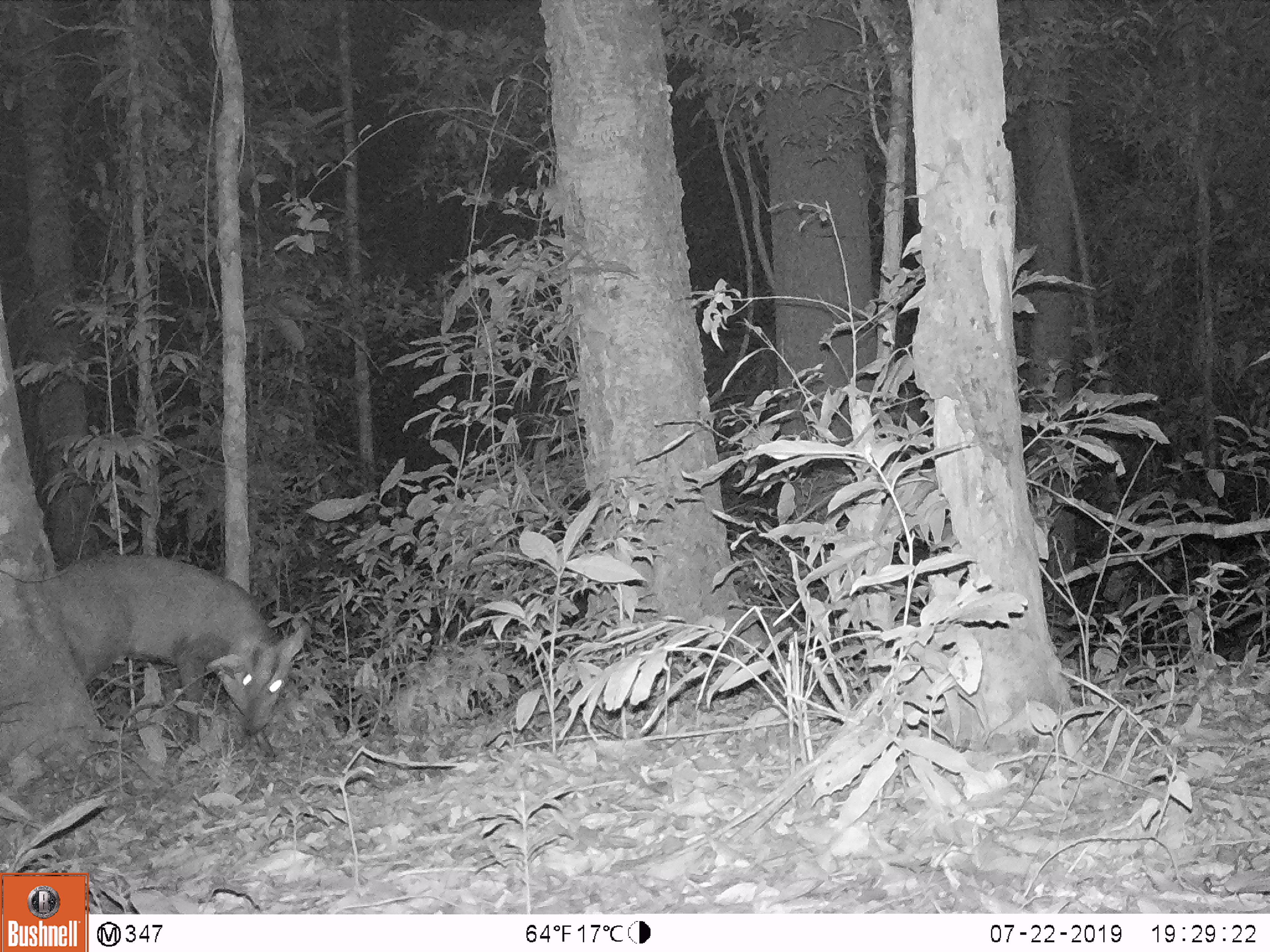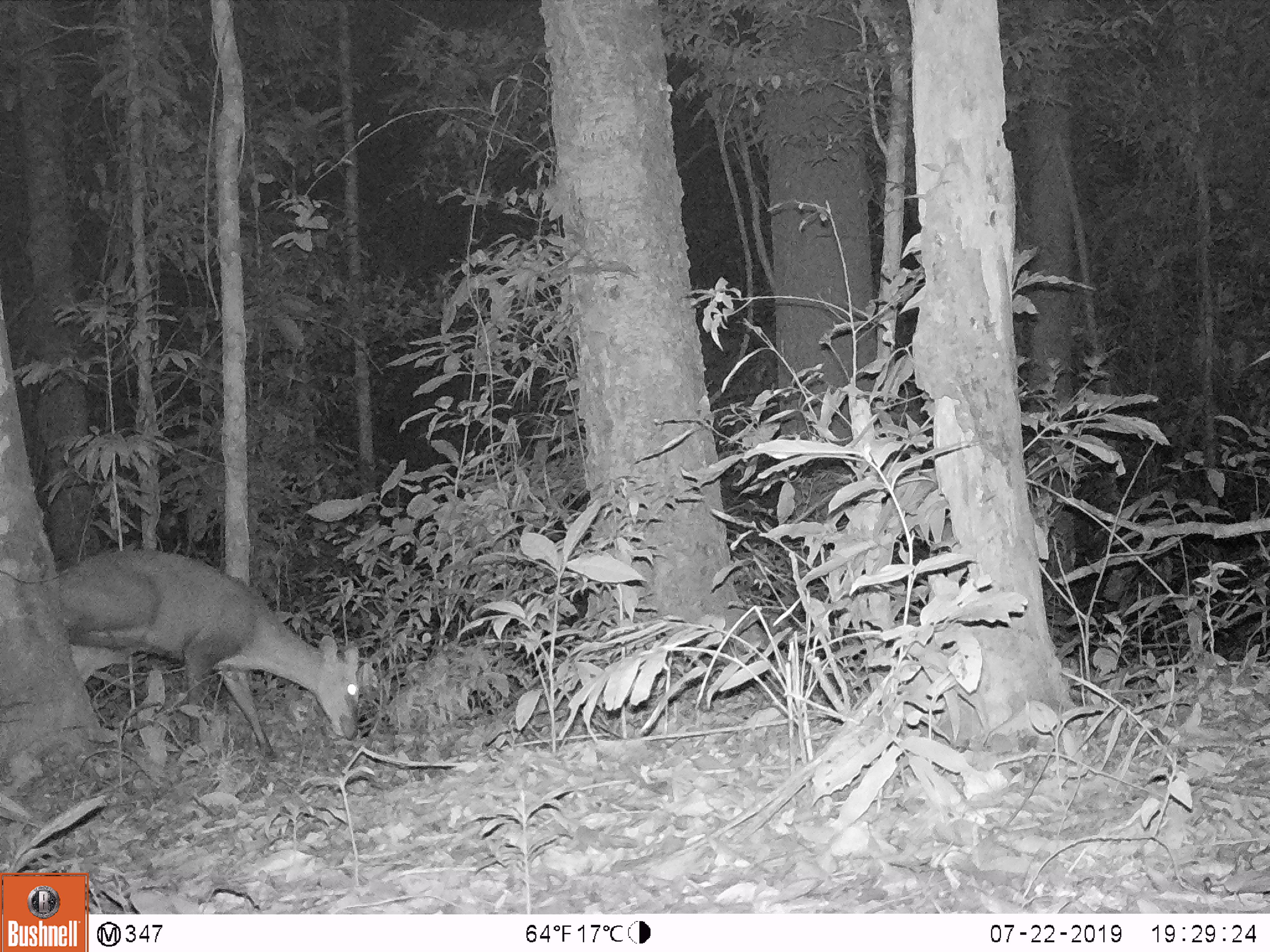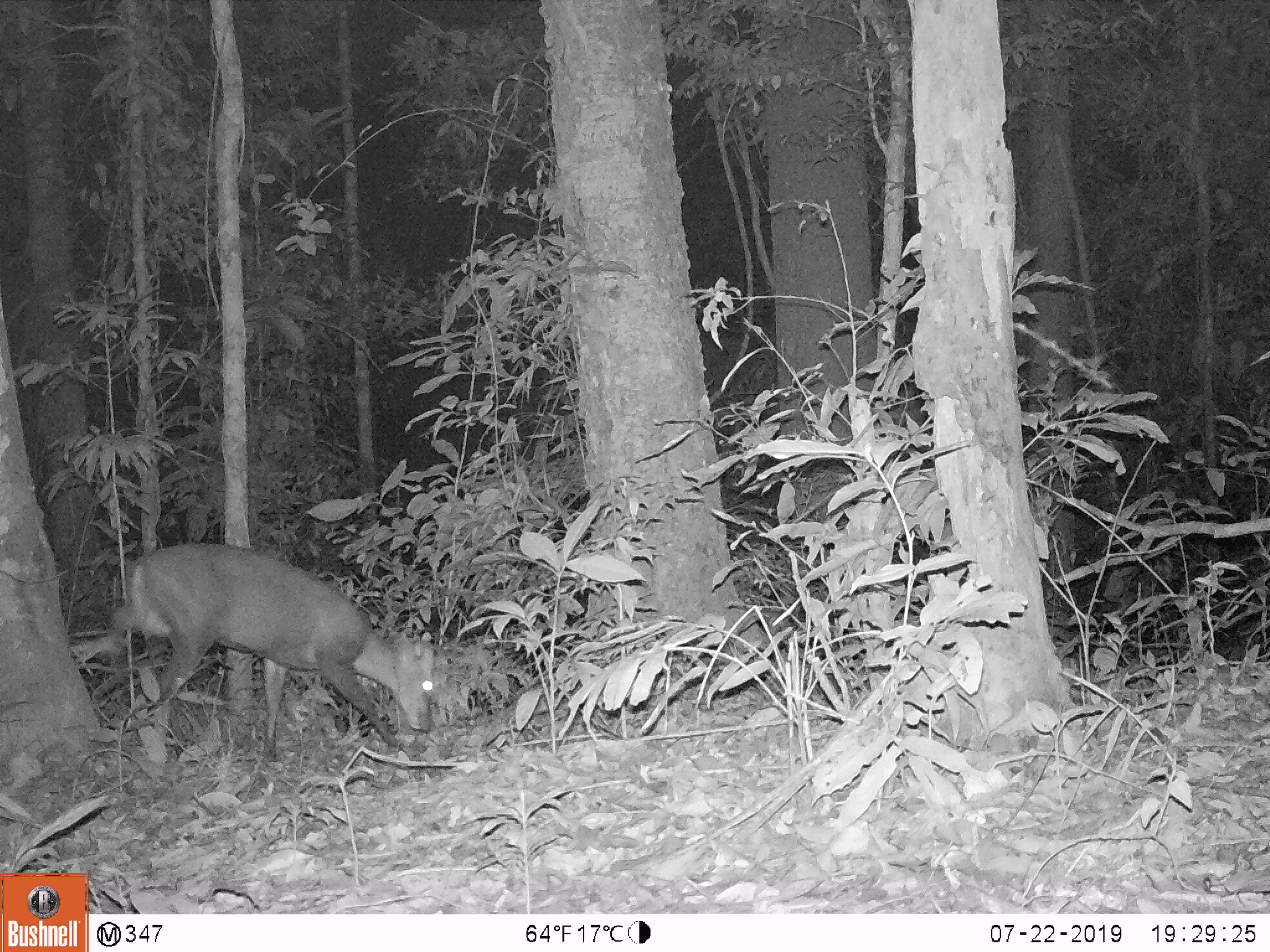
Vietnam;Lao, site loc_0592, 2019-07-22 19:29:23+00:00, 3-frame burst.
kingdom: Animalia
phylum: Chordata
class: Mammalia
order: Artiodactyla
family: Cervidae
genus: Muntiacus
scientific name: Muntiacus rooseveltorum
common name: roosevelt's muntjac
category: roosevelts muntjac group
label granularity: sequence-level